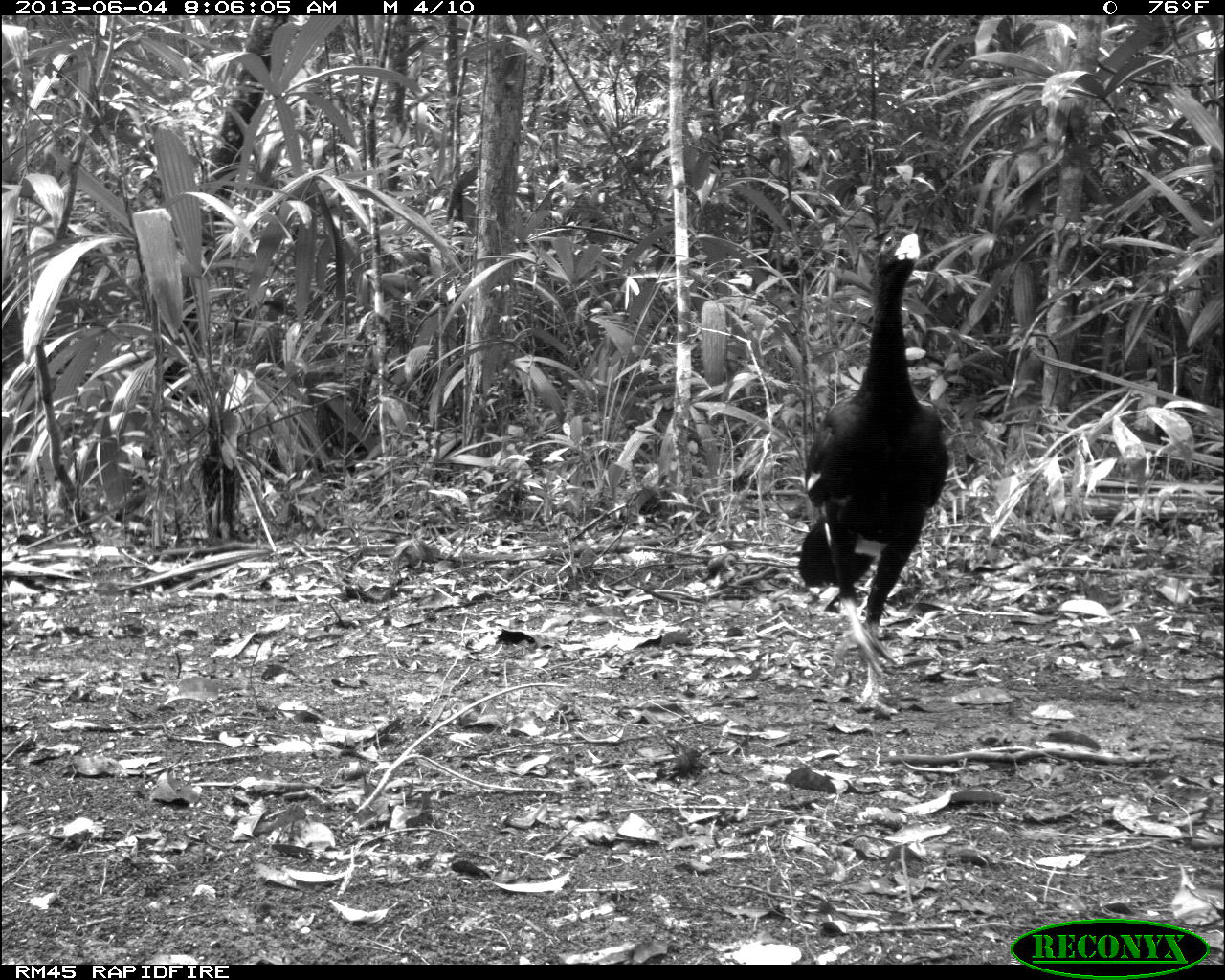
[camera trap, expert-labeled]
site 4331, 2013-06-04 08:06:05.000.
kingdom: Animalia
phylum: Chordata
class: Aves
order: Galliformes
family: Cracidae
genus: Crax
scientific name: Crax rubra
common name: great curassow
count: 6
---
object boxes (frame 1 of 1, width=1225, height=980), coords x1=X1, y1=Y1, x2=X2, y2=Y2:
crax rubra: x1=793, y1=225, x2=952, y2=713